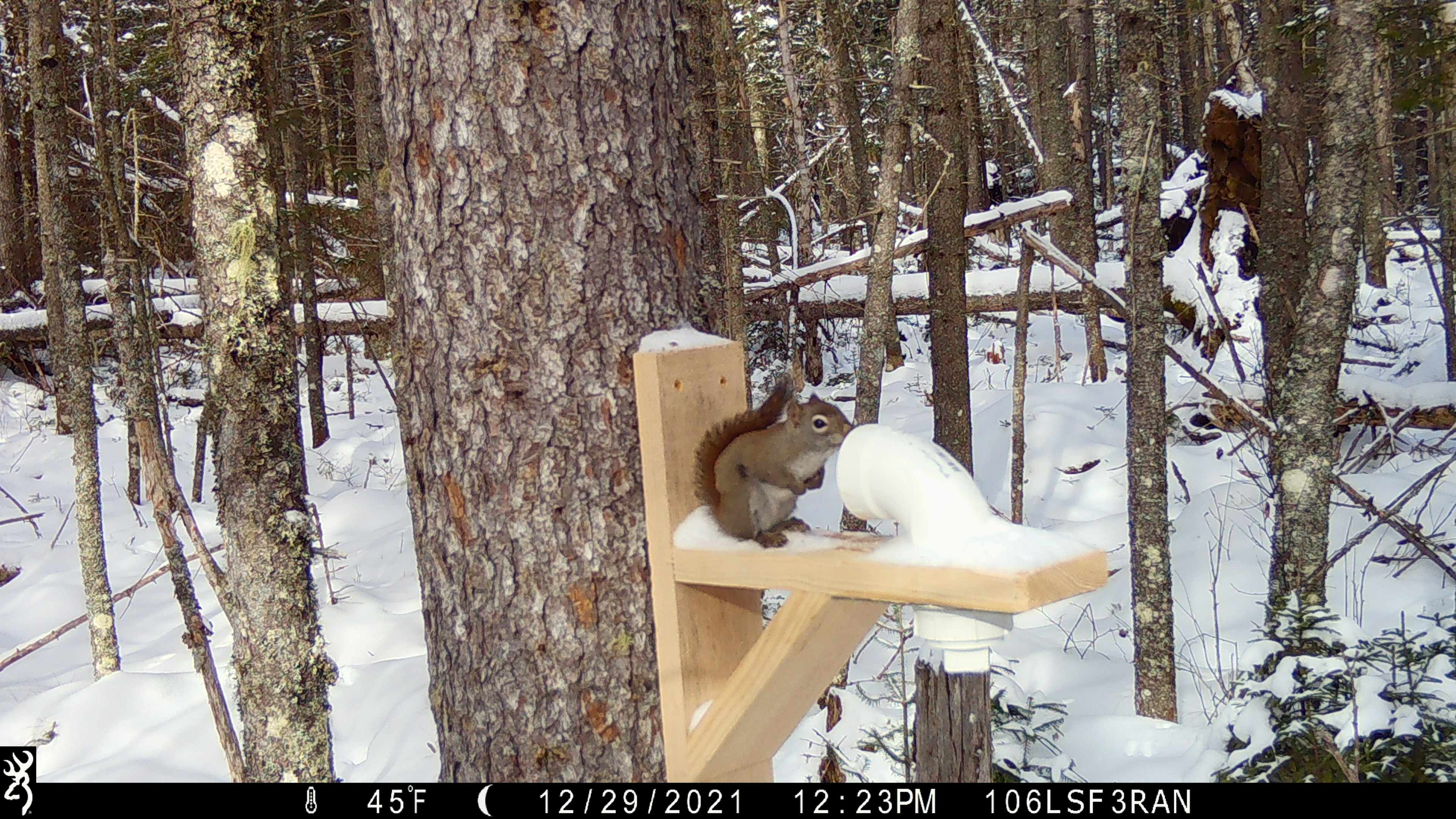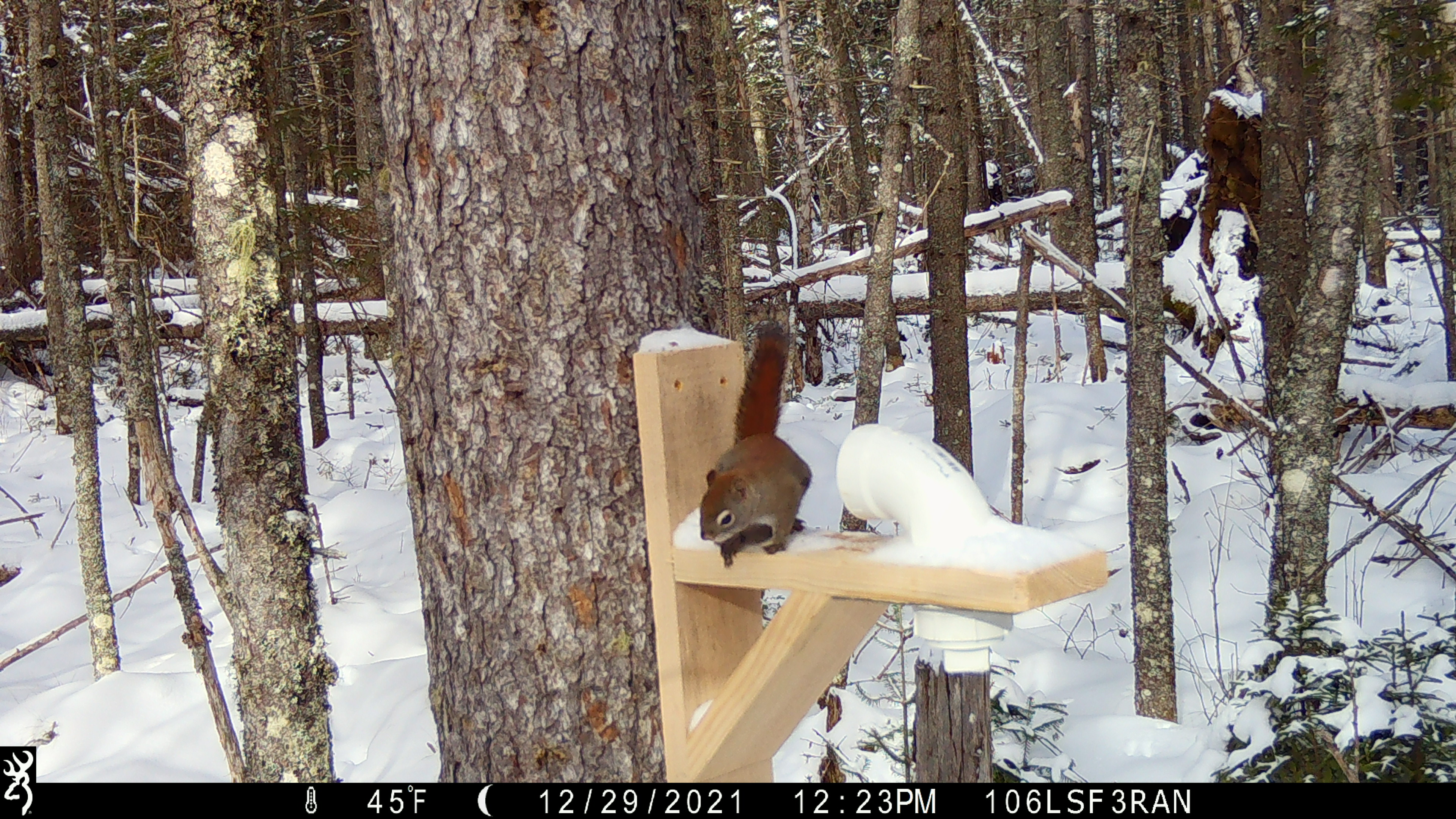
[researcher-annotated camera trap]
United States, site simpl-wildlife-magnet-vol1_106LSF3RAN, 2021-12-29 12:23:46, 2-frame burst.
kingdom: Animalia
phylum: Chordata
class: Mammalia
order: Rodentia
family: Sciuridae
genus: Tamiasciurus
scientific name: Tamiasciurus hudsonicus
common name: red squirrel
Red squirrel (Tamiasciurus hudsonicus).